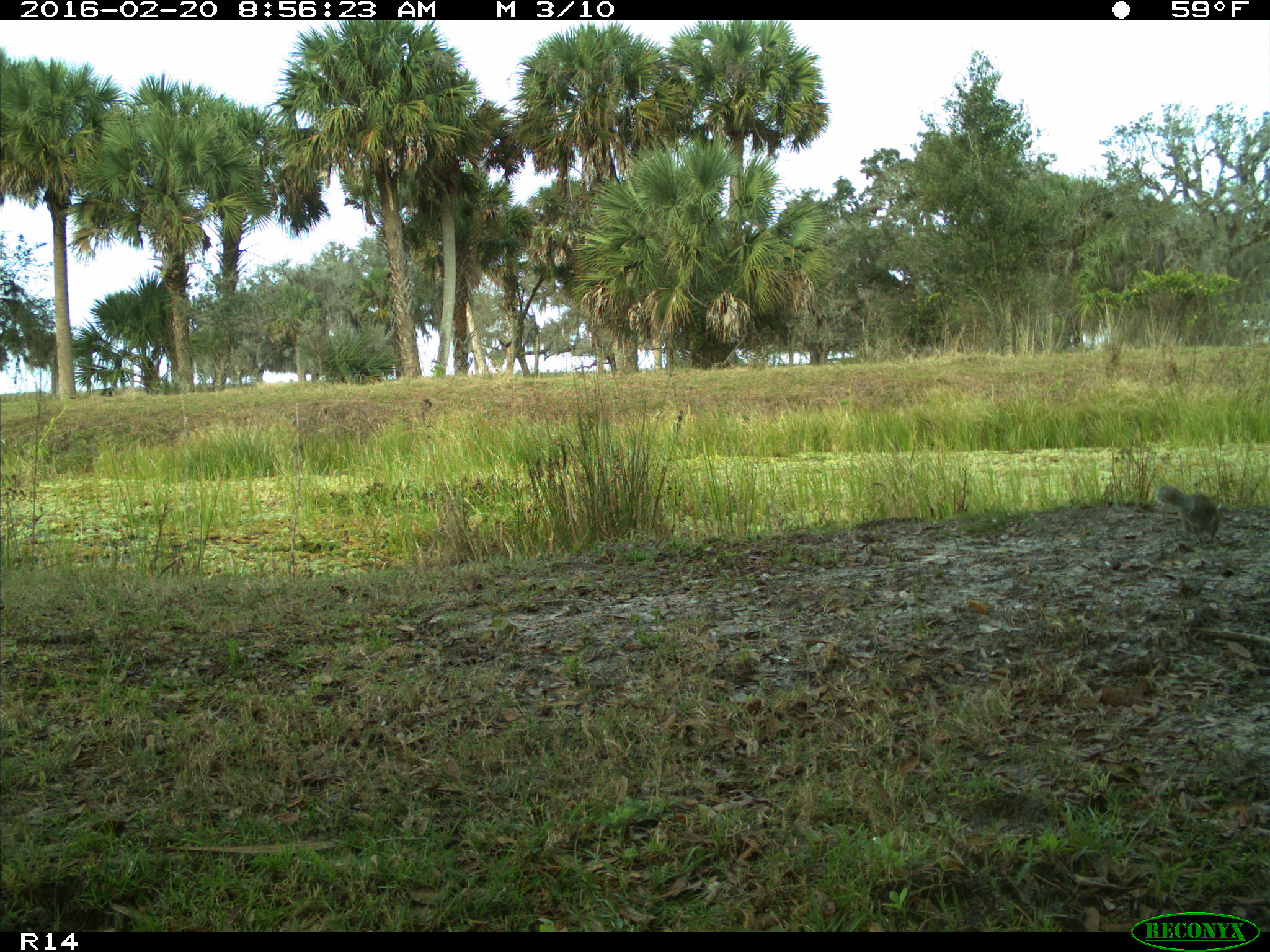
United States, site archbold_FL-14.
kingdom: Animalia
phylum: Chordata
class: Mammalia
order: Rodentia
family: Sciuridae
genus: Sciurus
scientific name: Sciurus carolinensis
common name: eastern gray squirrel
Sciurus carolinensis (eastern gray squirrel).